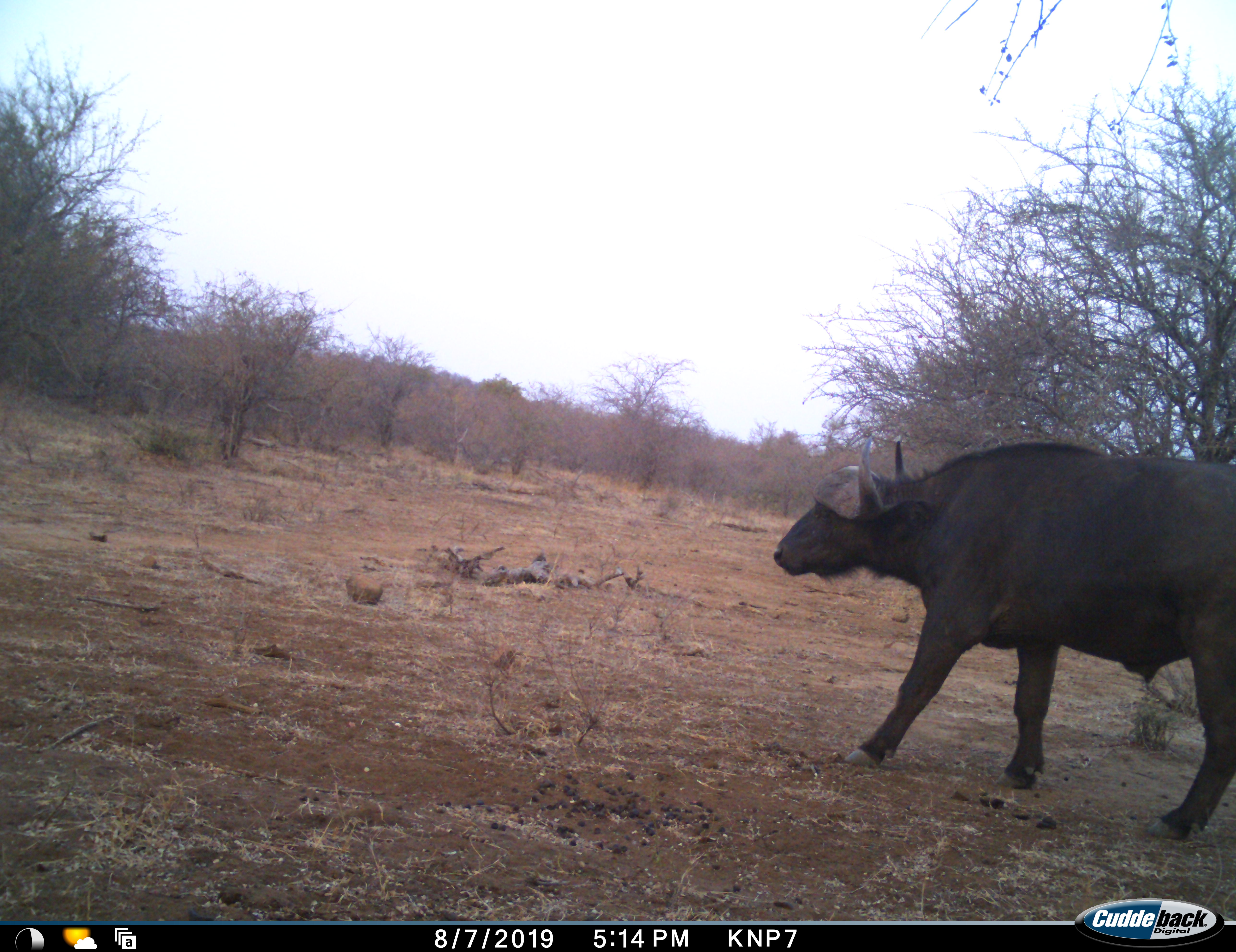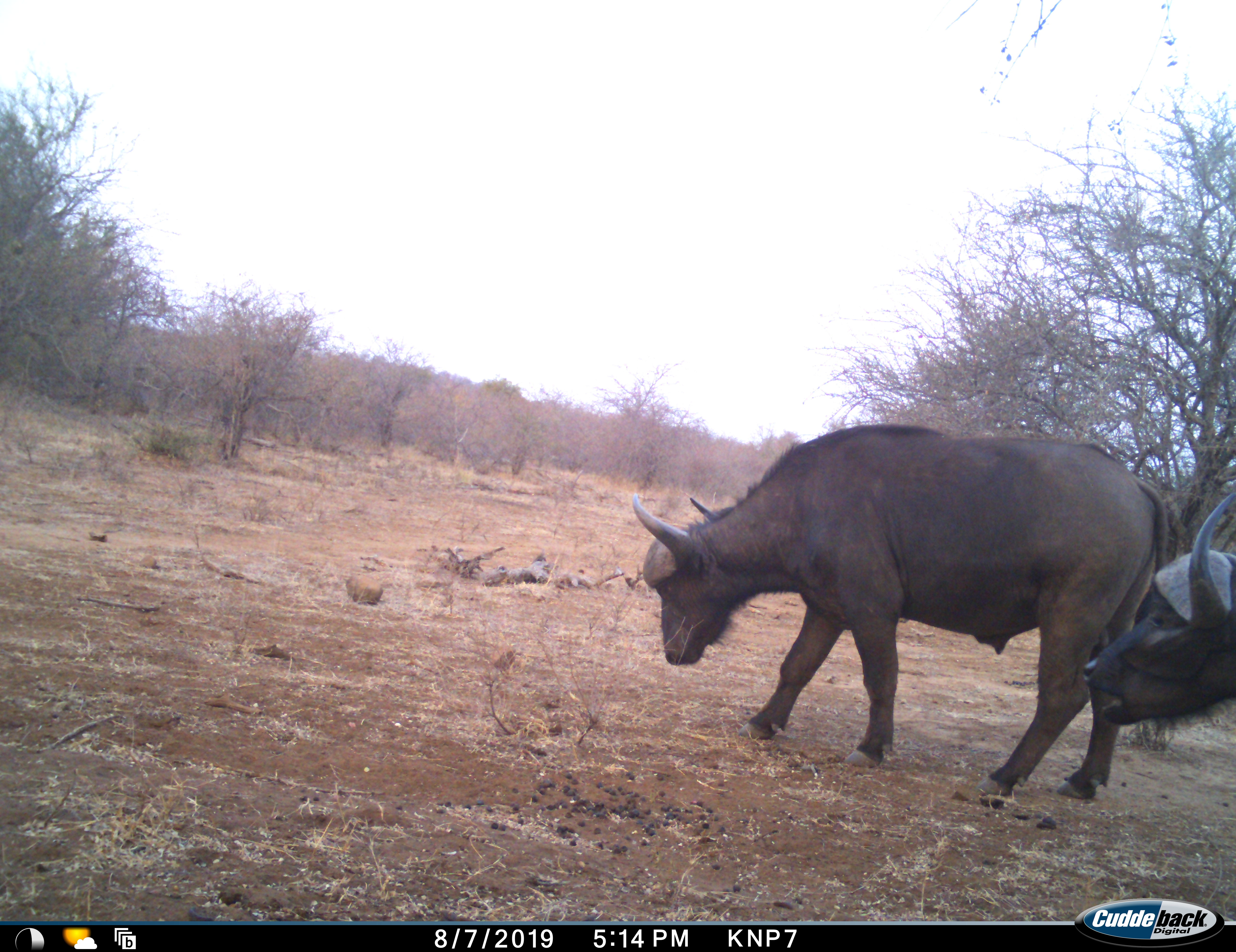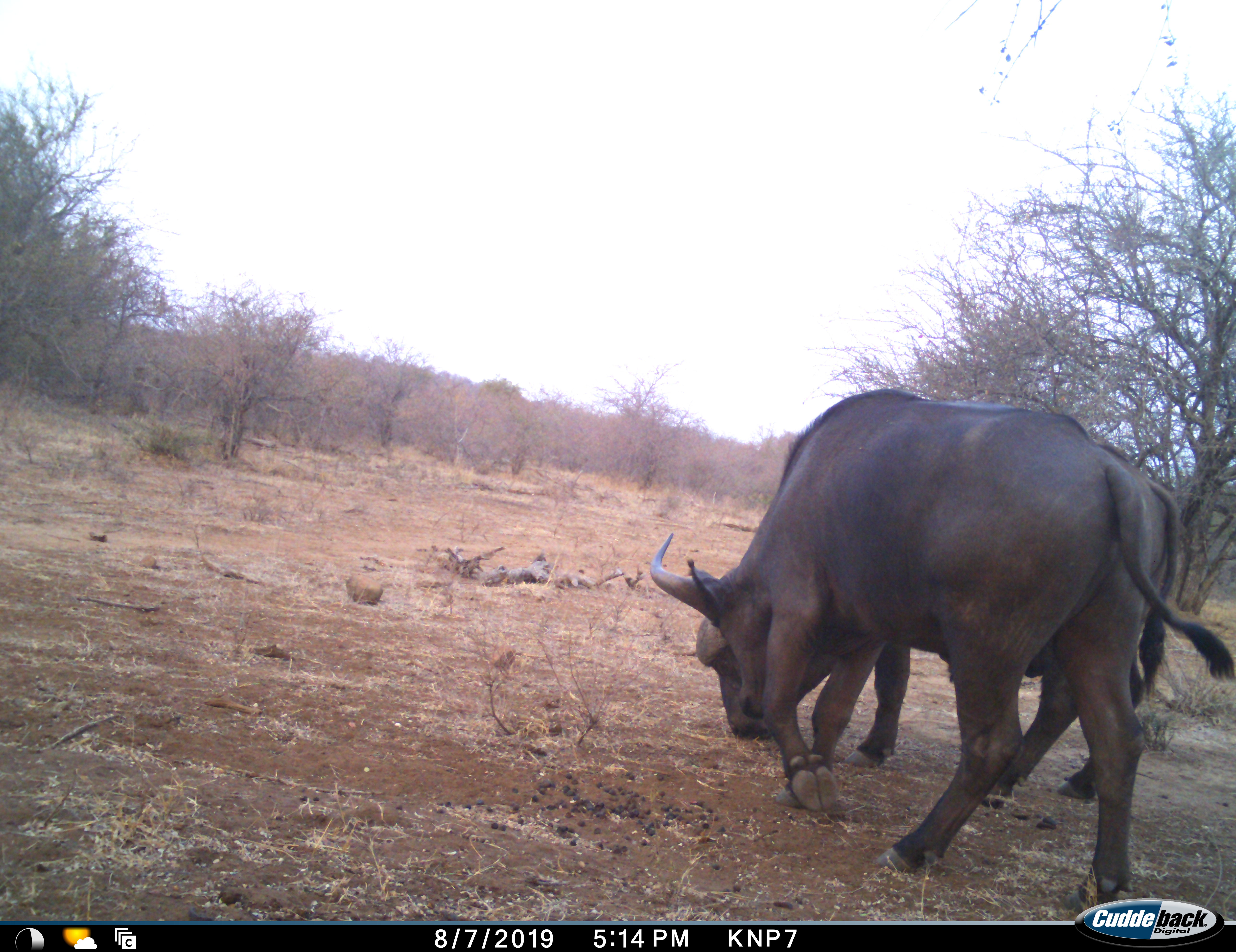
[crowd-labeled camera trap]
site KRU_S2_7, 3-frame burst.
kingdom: Animalia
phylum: Chordata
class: Mammalia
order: Artiodactyla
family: Bovidae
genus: Syncerus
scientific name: Syncerus caffer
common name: african buffalo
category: buffalo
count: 2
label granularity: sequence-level